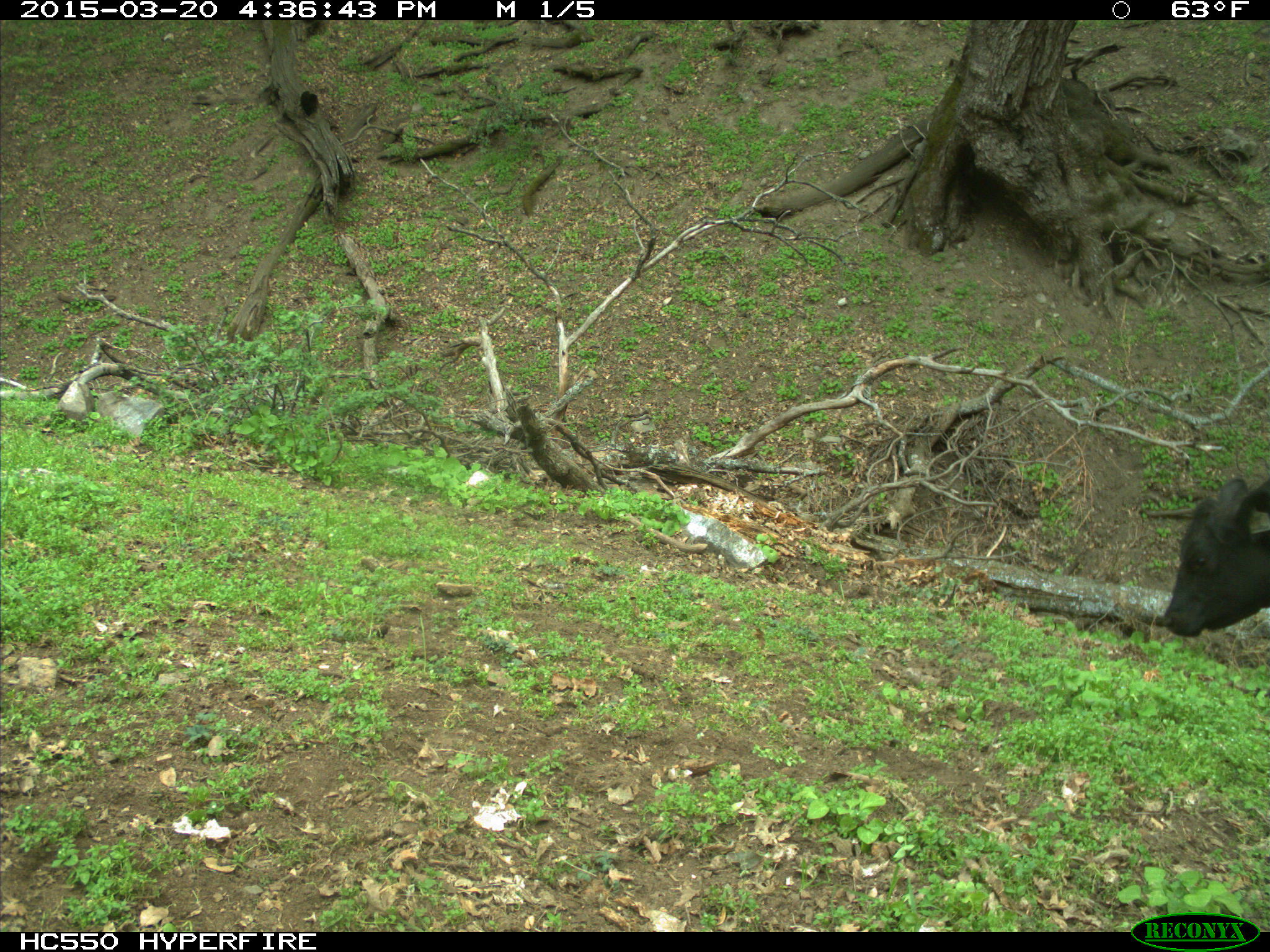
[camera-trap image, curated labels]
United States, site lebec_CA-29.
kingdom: Animalia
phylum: Chordata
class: Mammalia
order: Artiodactyla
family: Bovidae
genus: Bos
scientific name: Bos taurus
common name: domestic cow